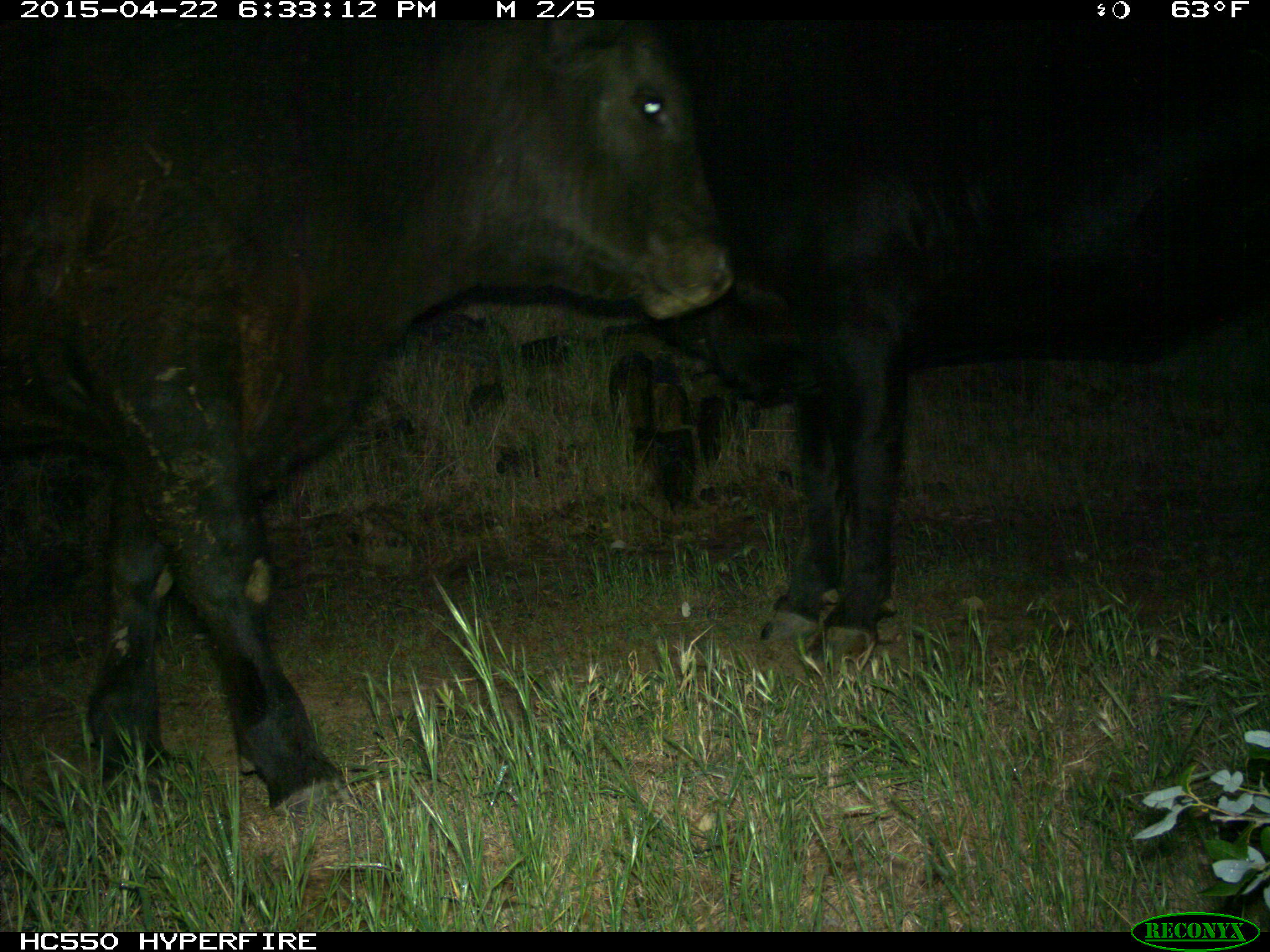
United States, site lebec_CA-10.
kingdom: Animalia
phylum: Chordata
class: Mammalia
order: Artiodactyla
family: Bovidae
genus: Bos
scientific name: Bos taurus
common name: domestic cow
Bos taurus (domestic cow).